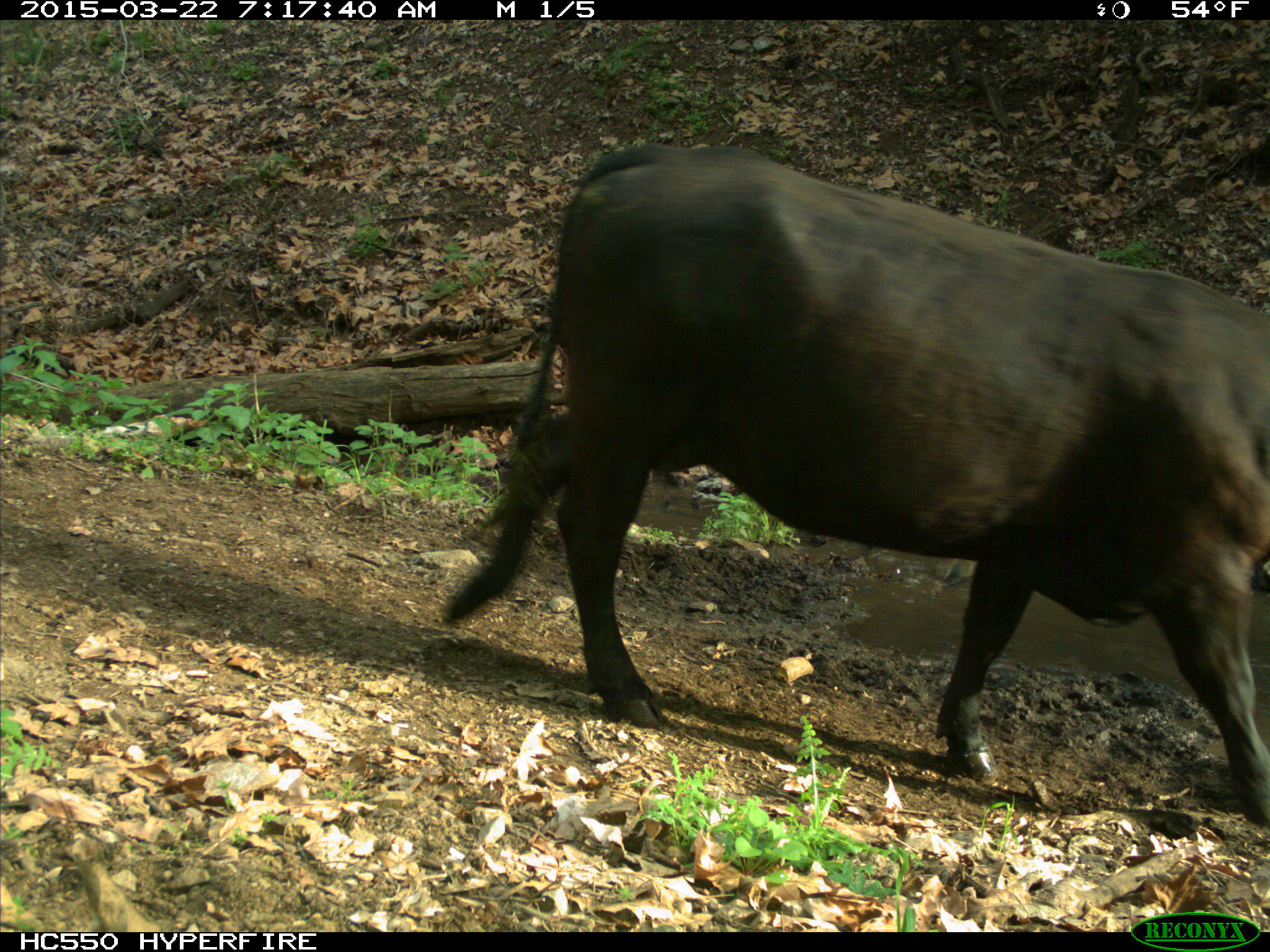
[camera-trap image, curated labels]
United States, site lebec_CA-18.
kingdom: Animalia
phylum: Chordata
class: Mammalia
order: Artiodactyla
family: Bovidae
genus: Bos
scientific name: Bos taurus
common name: domestic cow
Bos taurus (domestic cow).